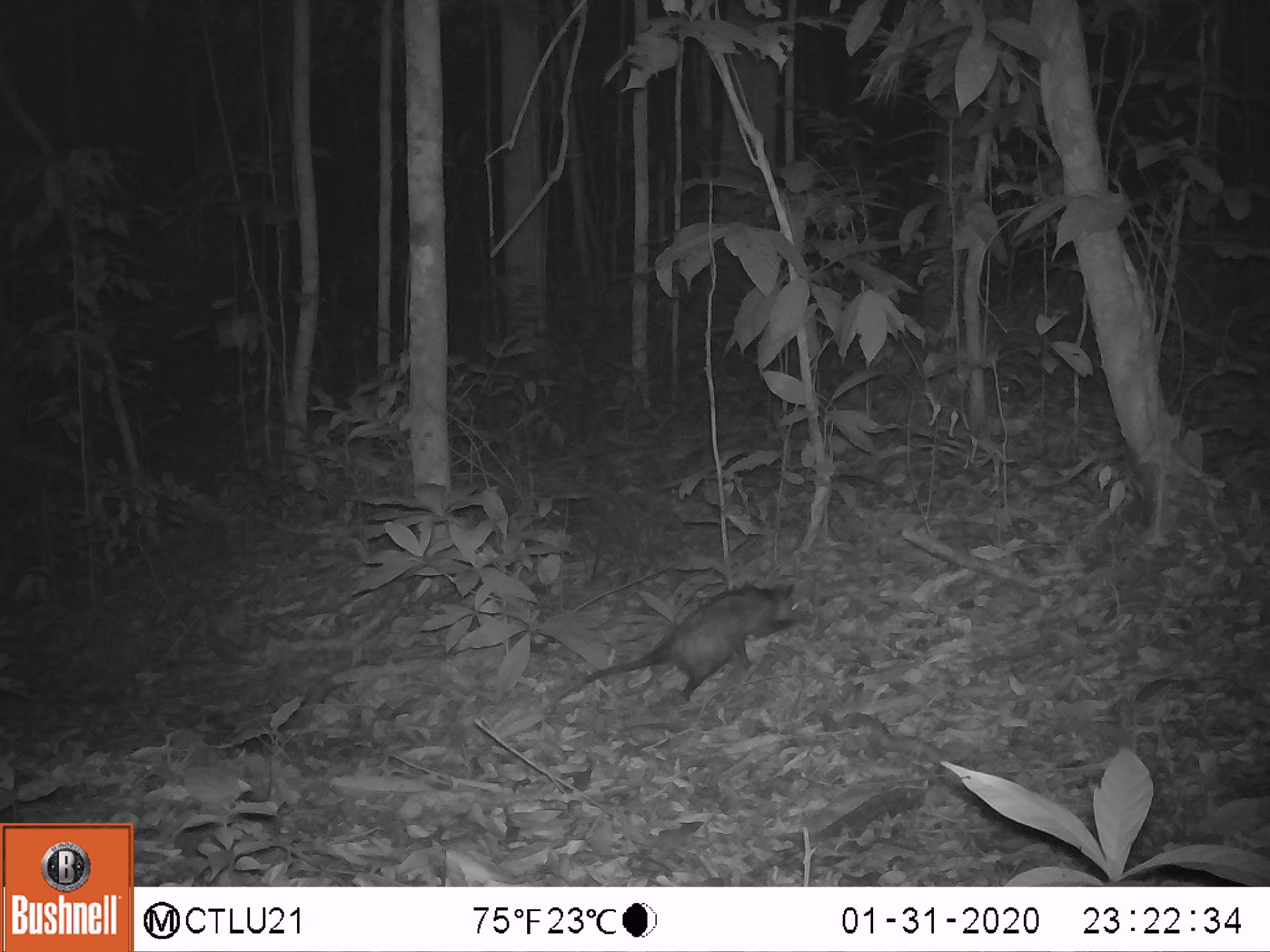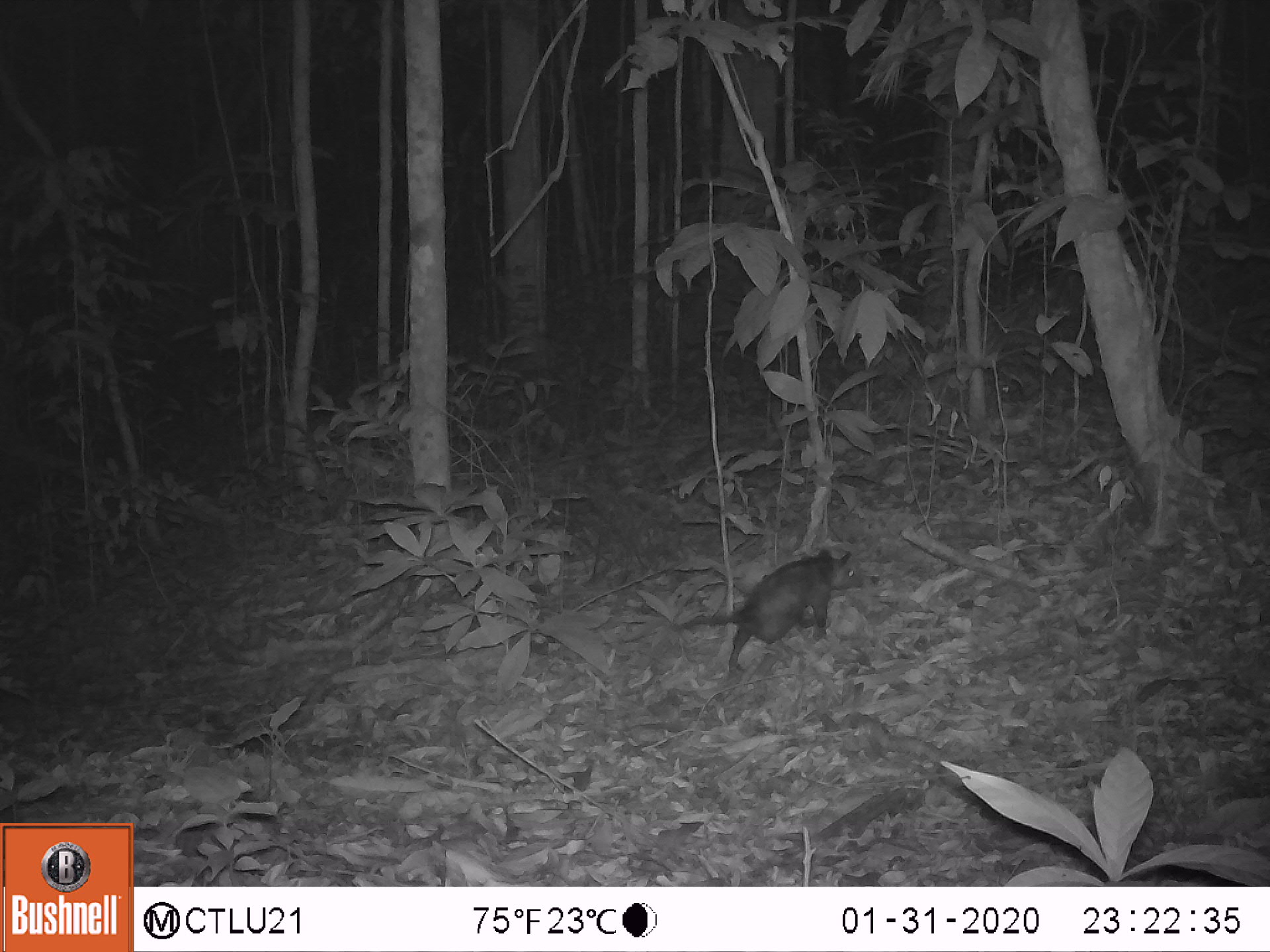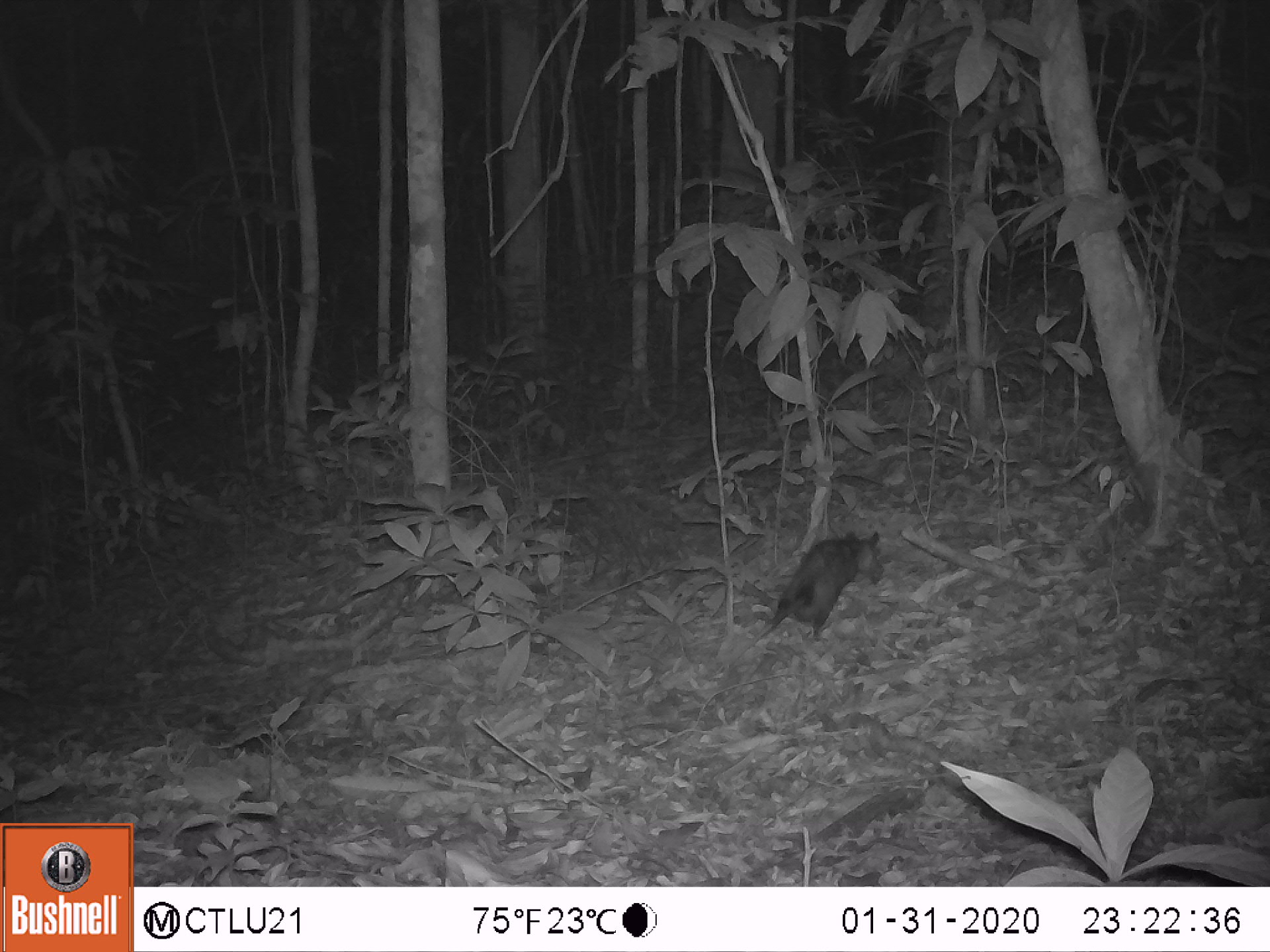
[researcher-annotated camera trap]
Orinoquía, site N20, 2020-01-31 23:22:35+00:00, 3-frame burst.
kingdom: Animalia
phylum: Chordata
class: Mammalia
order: Didelphimorphia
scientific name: Didelphimorphia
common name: possum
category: unknown possum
Unknown possum (possum) (Didelphimorphia).